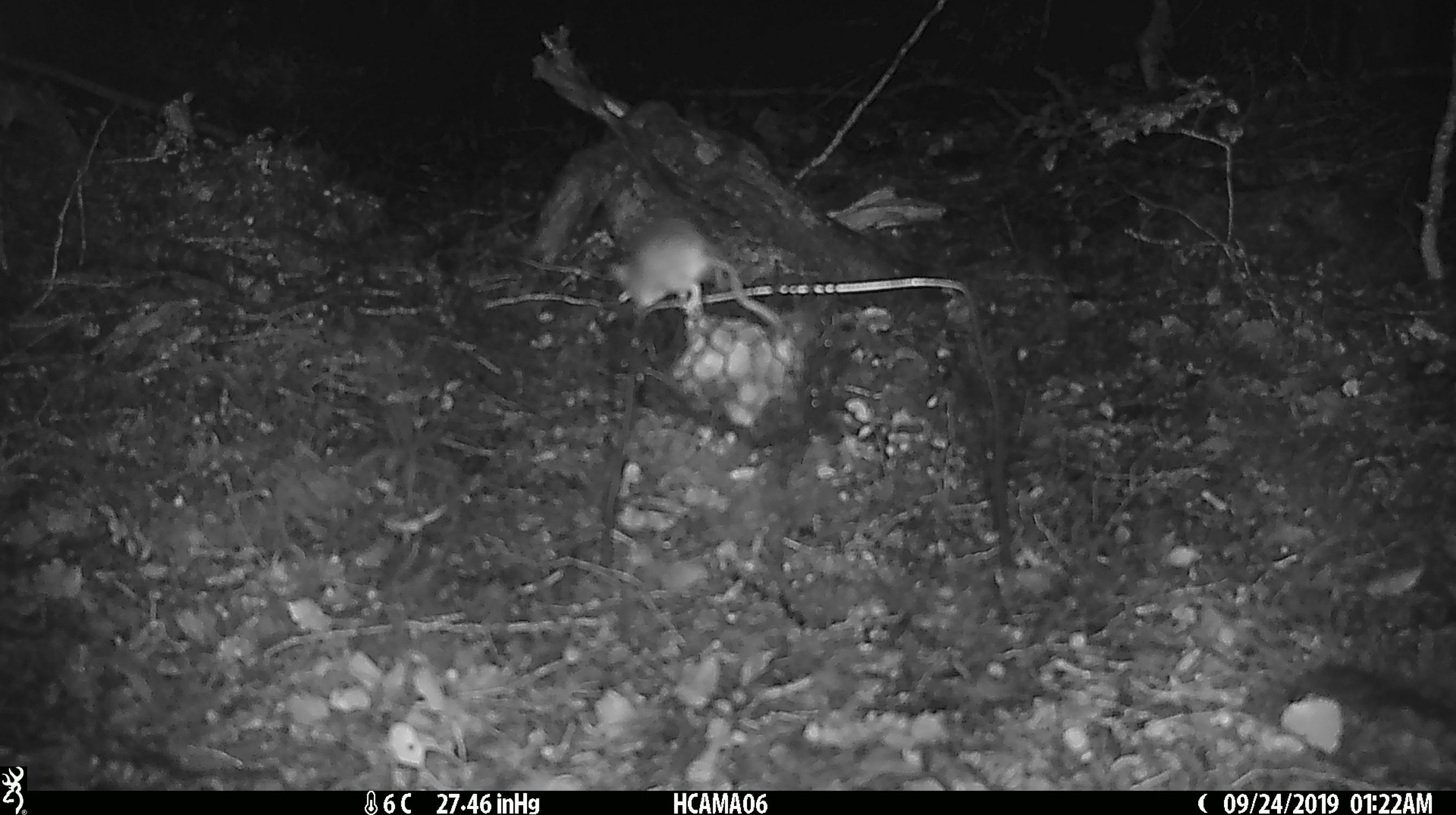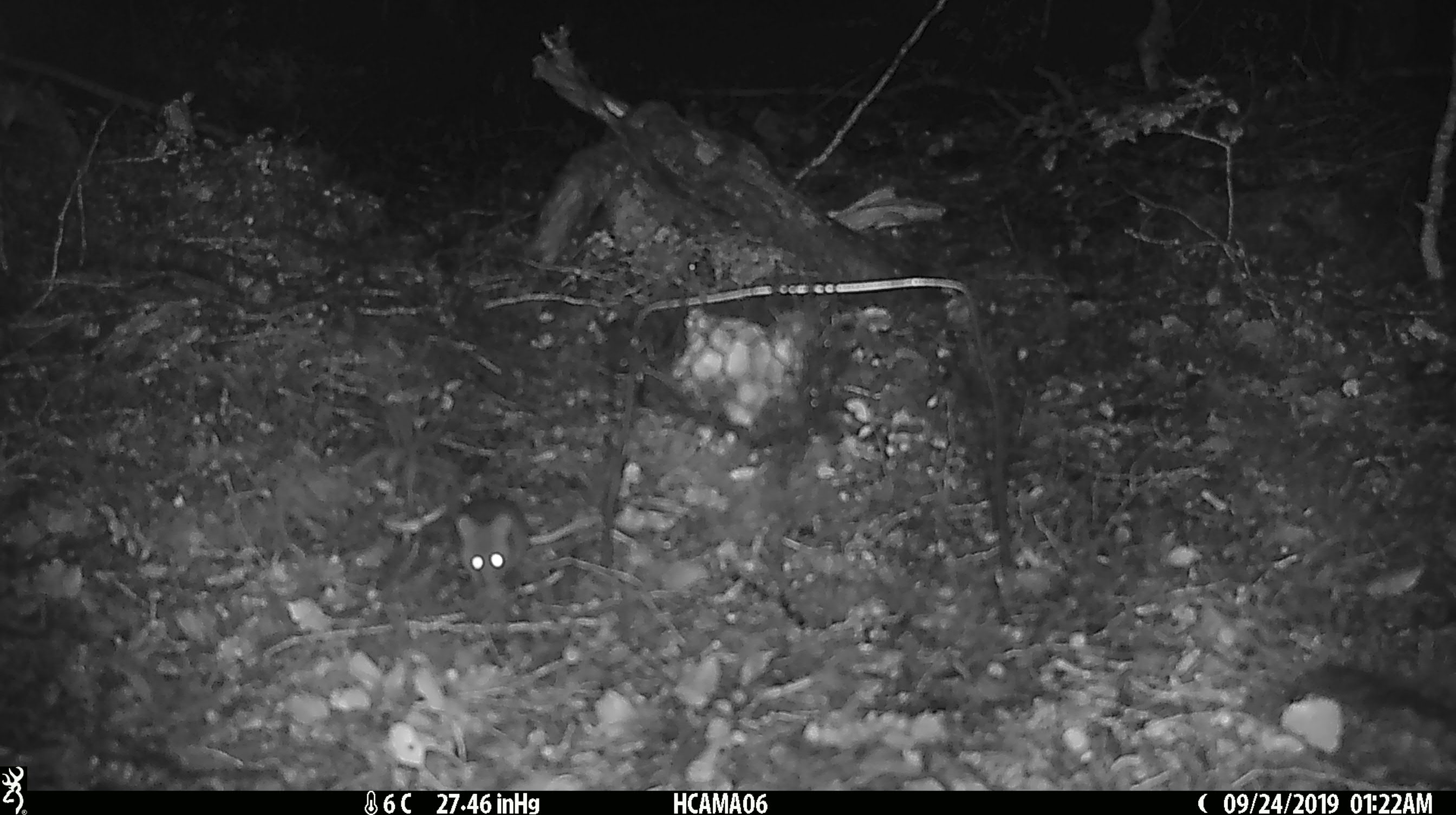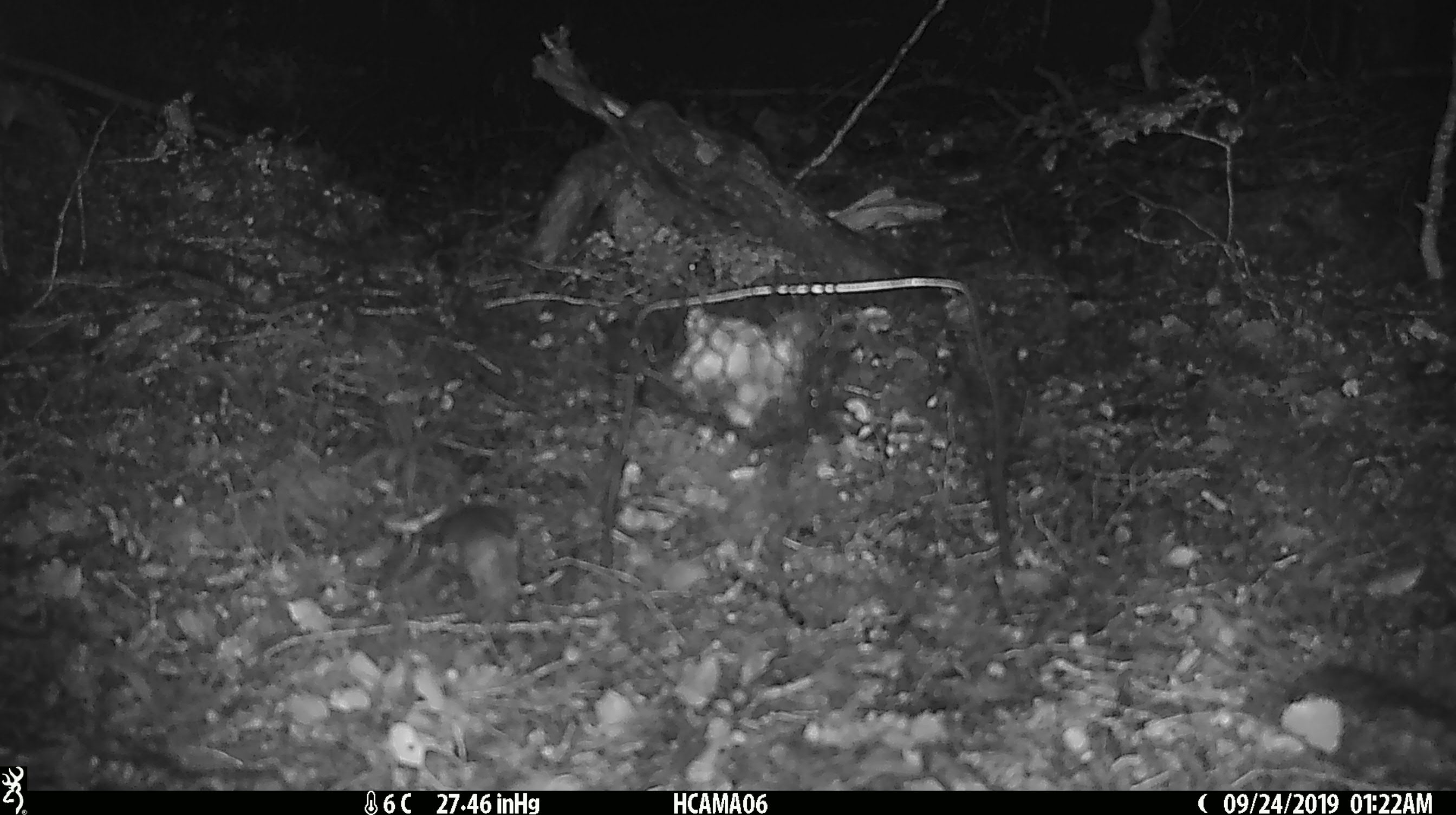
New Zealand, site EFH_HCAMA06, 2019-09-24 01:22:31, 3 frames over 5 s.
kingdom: Animalia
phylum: Chordata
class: Mammalia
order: Rodentia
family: Muridae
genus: Mus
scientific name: Mus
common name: mouse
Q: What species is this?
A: Mouse (Mus).